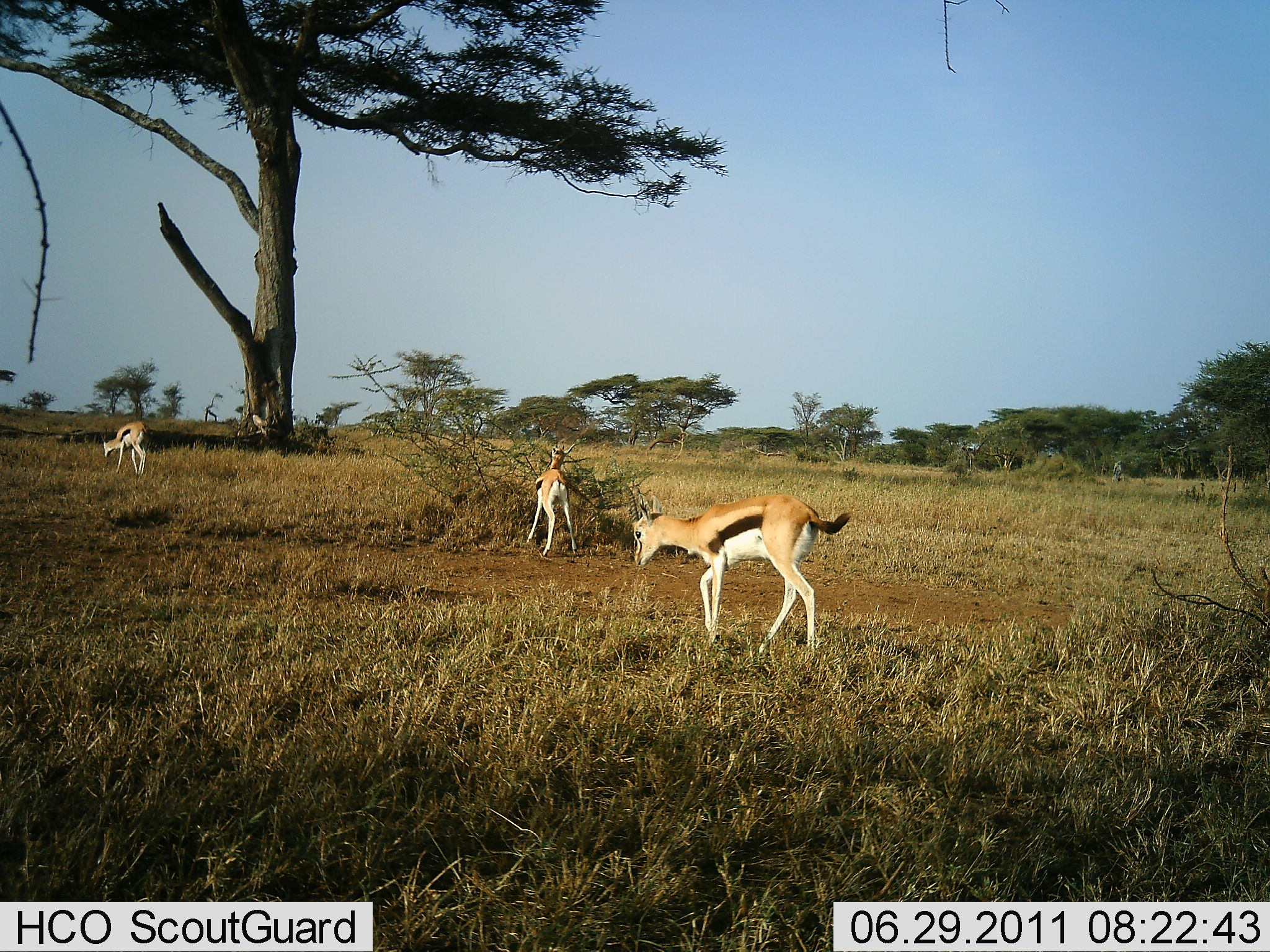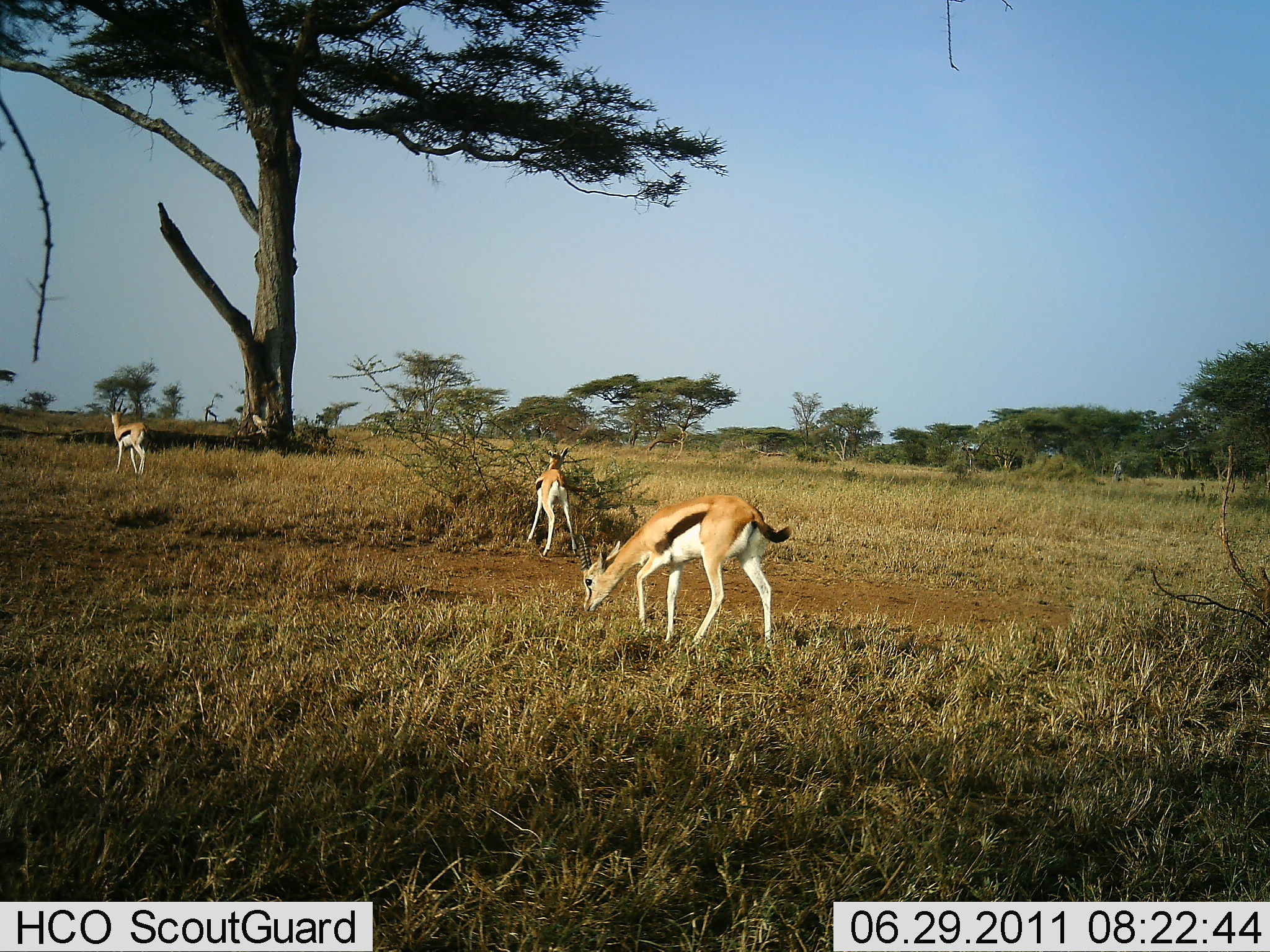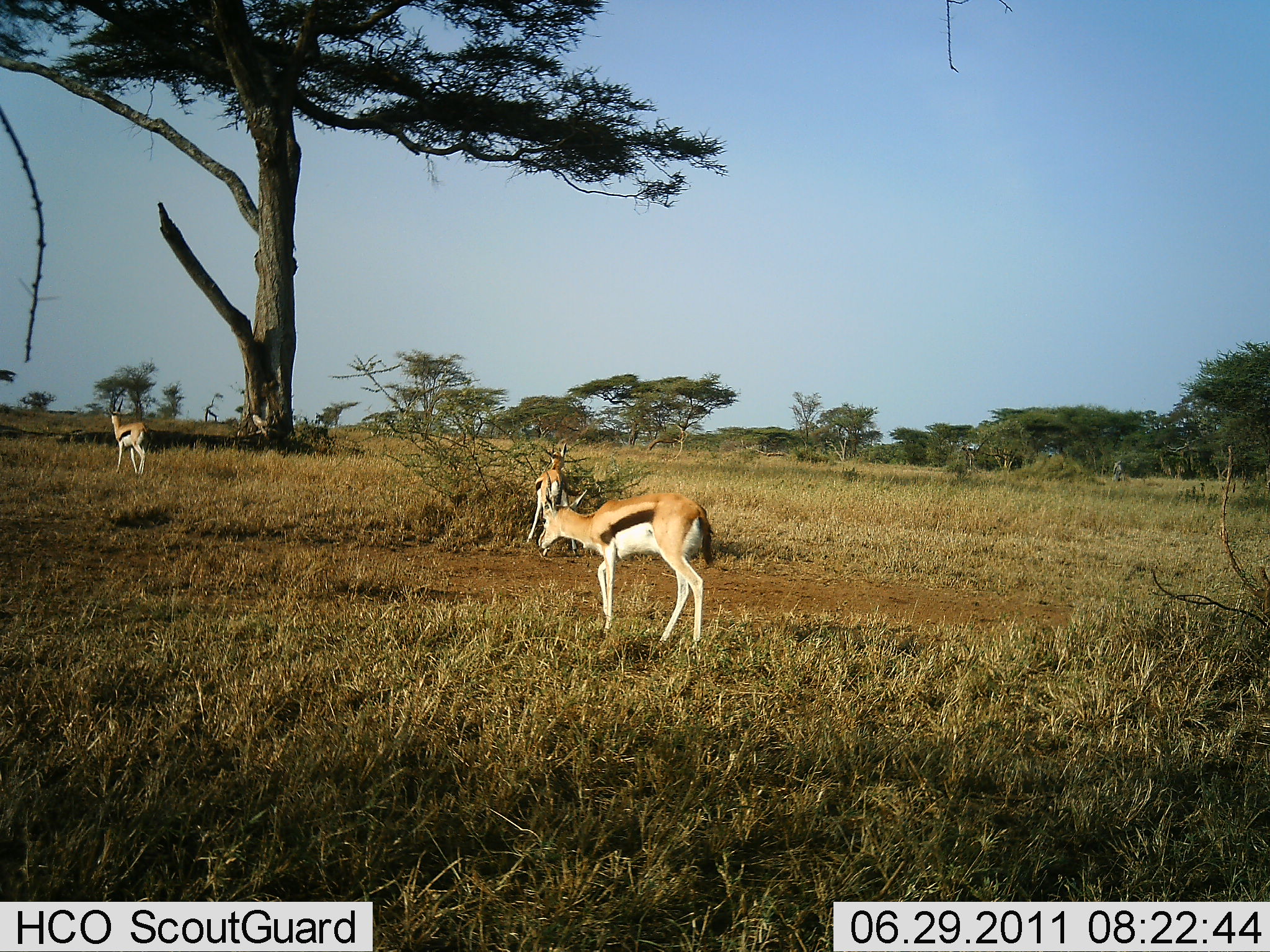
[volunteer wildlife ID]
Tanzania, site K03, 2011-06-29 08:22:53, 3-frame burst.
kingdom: Animalia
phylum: Chordata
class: Mammalia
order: Artiodactyla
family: Bovidae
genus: Eudorcas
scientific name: Eudorcas thomsonii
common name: thomson's gazelle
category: gazellethomsons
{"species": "gazellethomsons (thomson's gazelle) (Eudorcas thomsonii)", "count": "3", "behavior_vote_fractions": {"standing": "42%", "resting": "0%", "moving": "50%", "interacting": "0%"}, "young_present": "0%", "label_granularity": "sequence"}